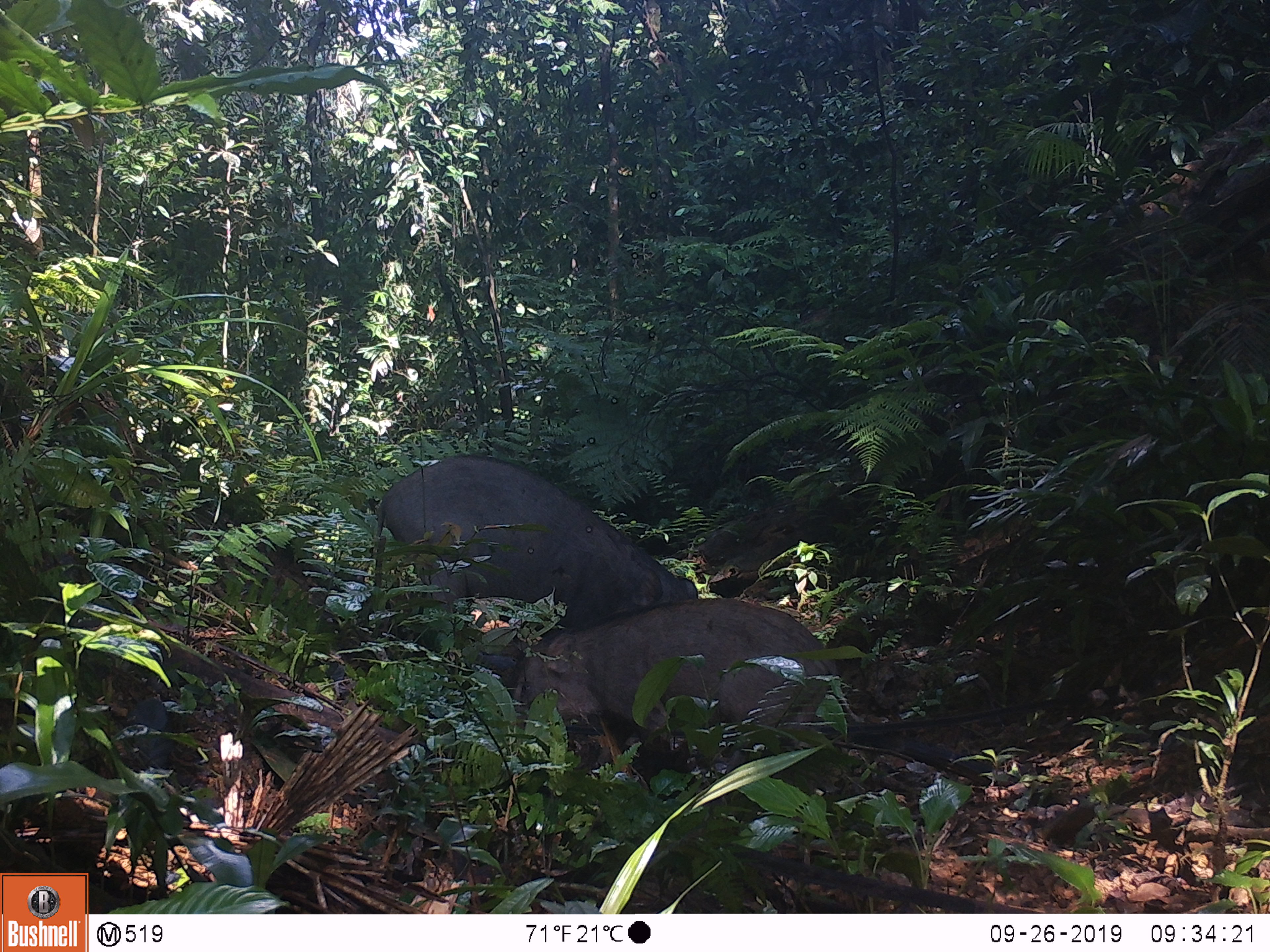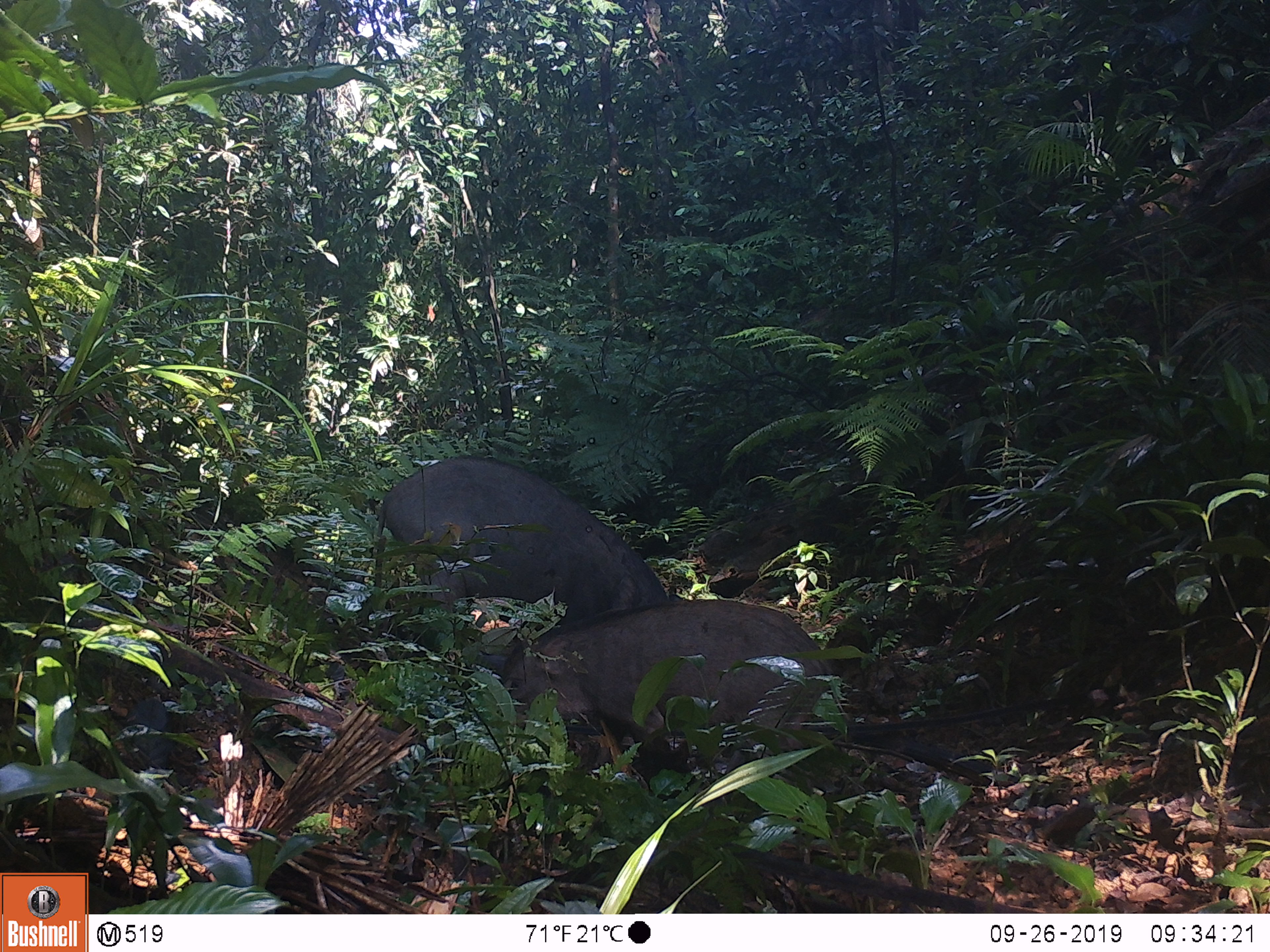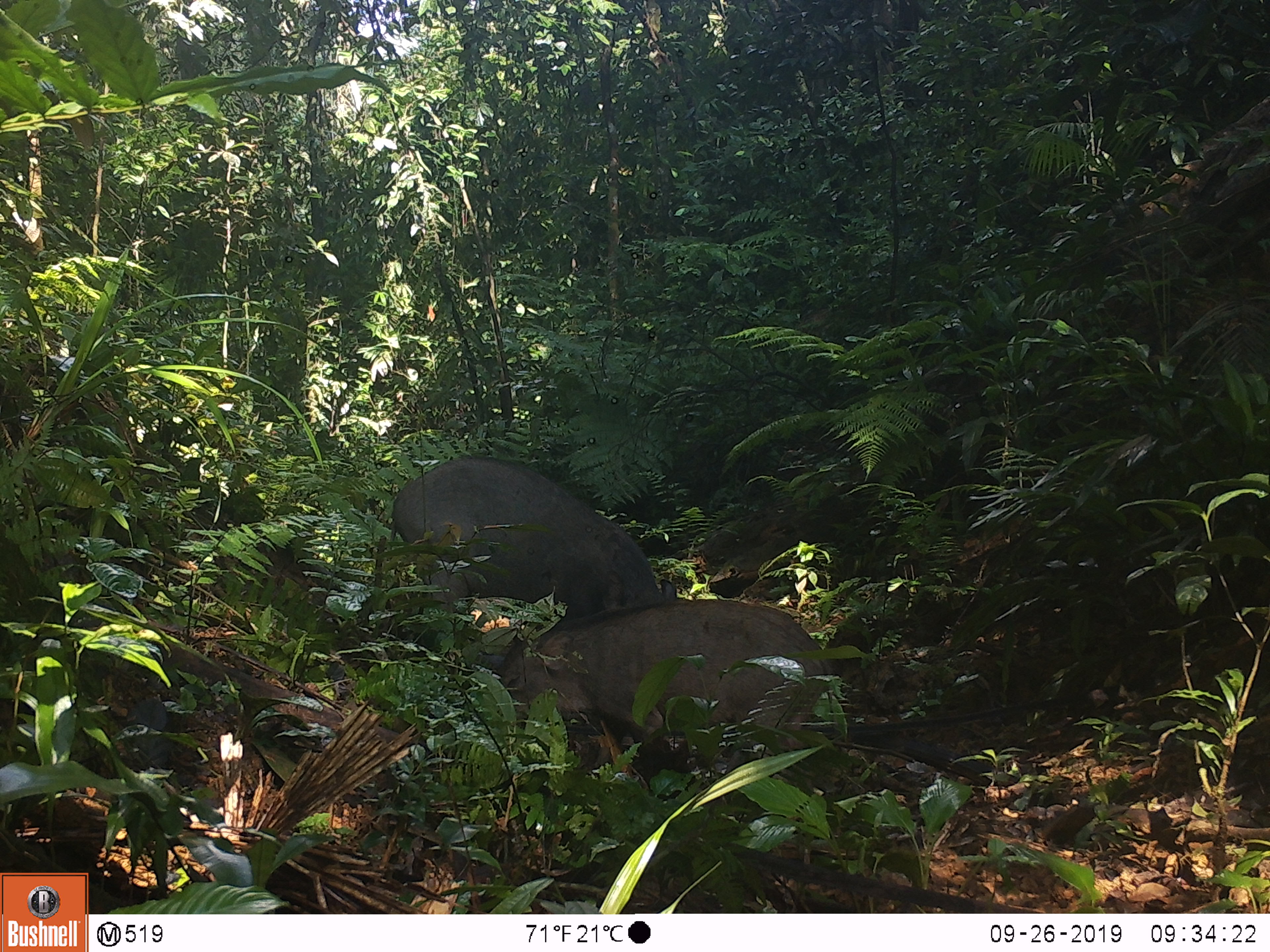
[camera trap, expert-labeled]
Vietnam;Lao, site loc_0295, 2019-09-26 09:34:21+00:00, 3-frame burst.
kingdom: Animalia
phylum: Chordata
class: Mammalia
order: Artiodactyla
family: Suidae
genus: Sus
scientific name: Sus scrofa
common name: eurasian wild pig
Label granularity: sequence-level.